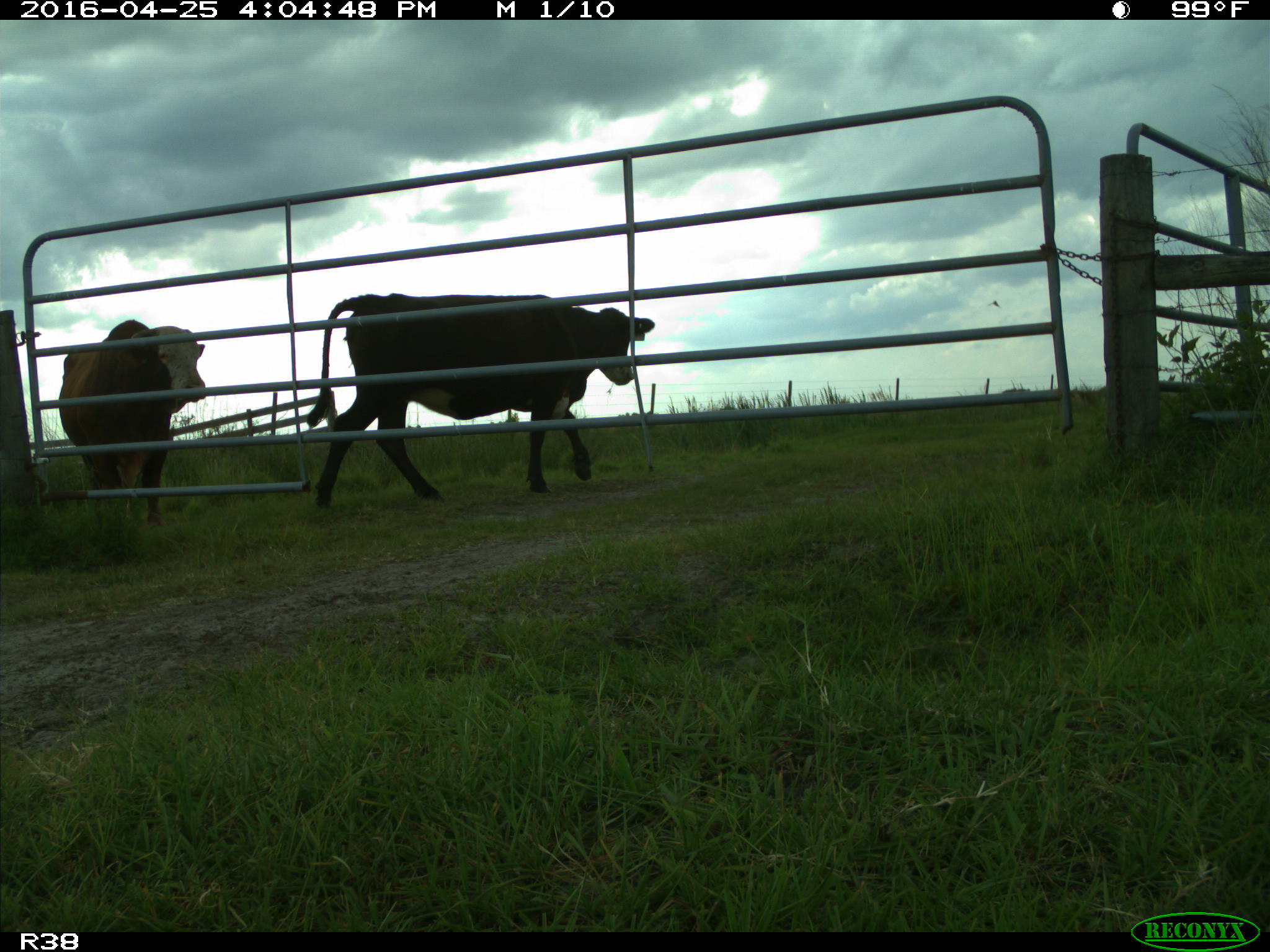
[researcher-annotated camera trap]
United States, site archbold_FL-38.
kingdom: Animalia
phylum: Chordata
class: Mammalia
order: Artiodactyla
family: Bovidae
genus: Bos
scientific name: Bos taurus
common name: domestic cow